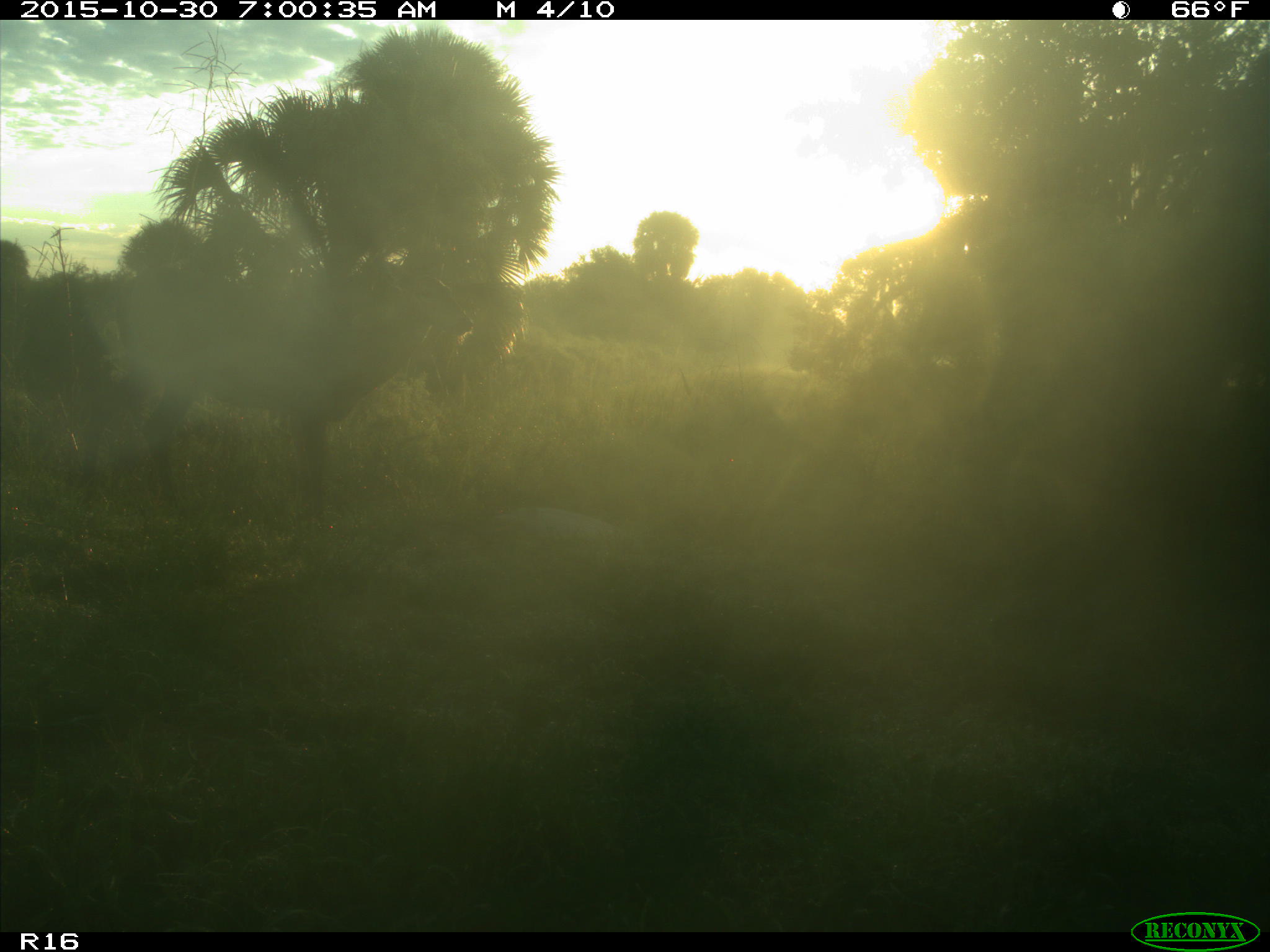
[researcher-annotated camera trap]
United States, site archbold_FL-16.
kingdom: Animalia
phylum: Chordata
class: Mammalia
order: Artiodactyla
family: Cervidae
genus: Odocoileus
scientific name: Odocoileus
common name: deer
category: unidentified deer